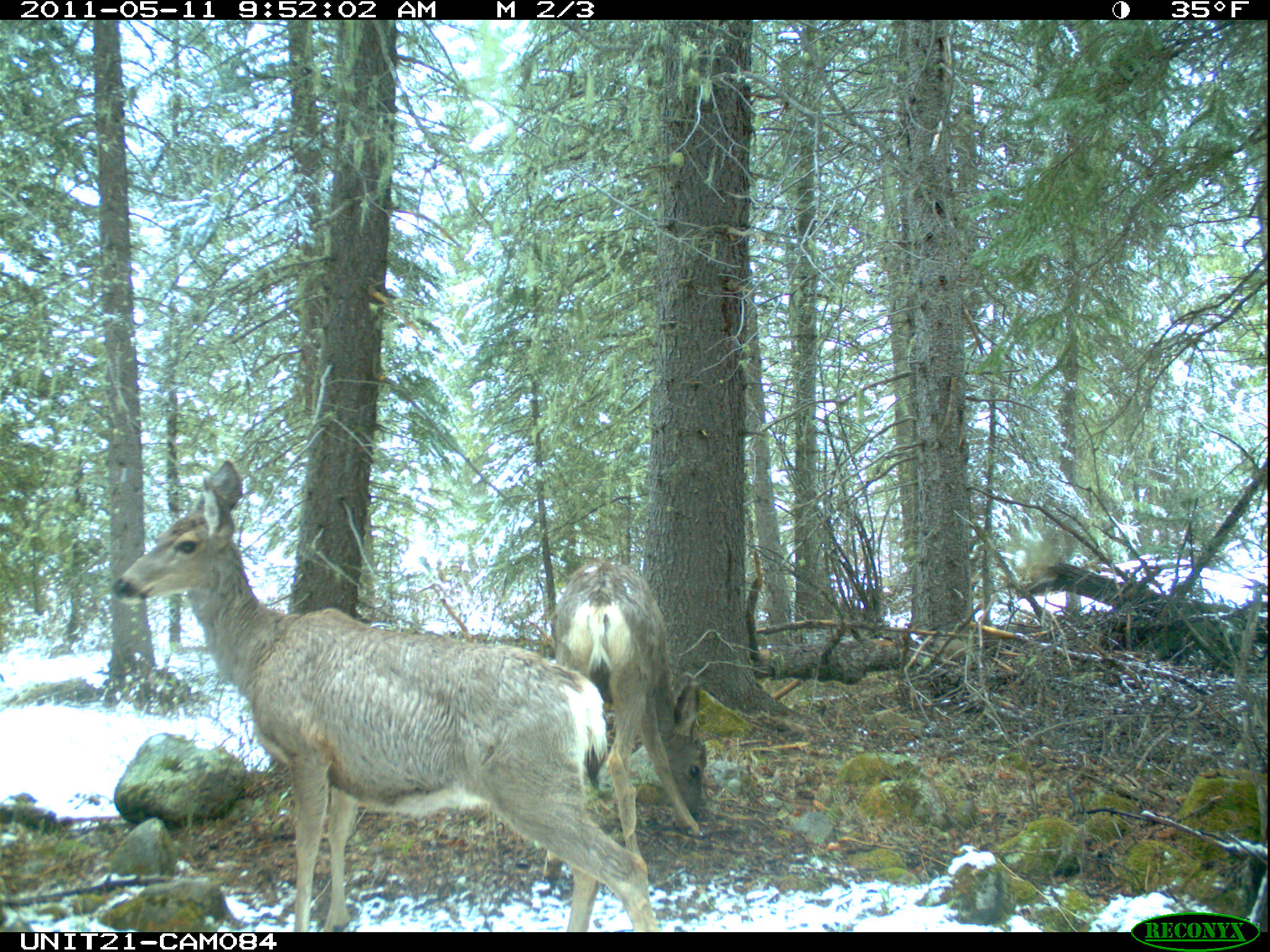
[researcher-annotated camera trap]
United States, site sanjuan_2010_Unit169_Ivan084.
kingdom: Animalia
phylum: Chordata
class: Mammalia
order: Artiodactyla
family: Cervidae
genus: Odocoileus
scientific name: Odocoileus hemionus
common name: mule deer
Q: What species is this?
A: Odocoileus hemionus (mule deer).